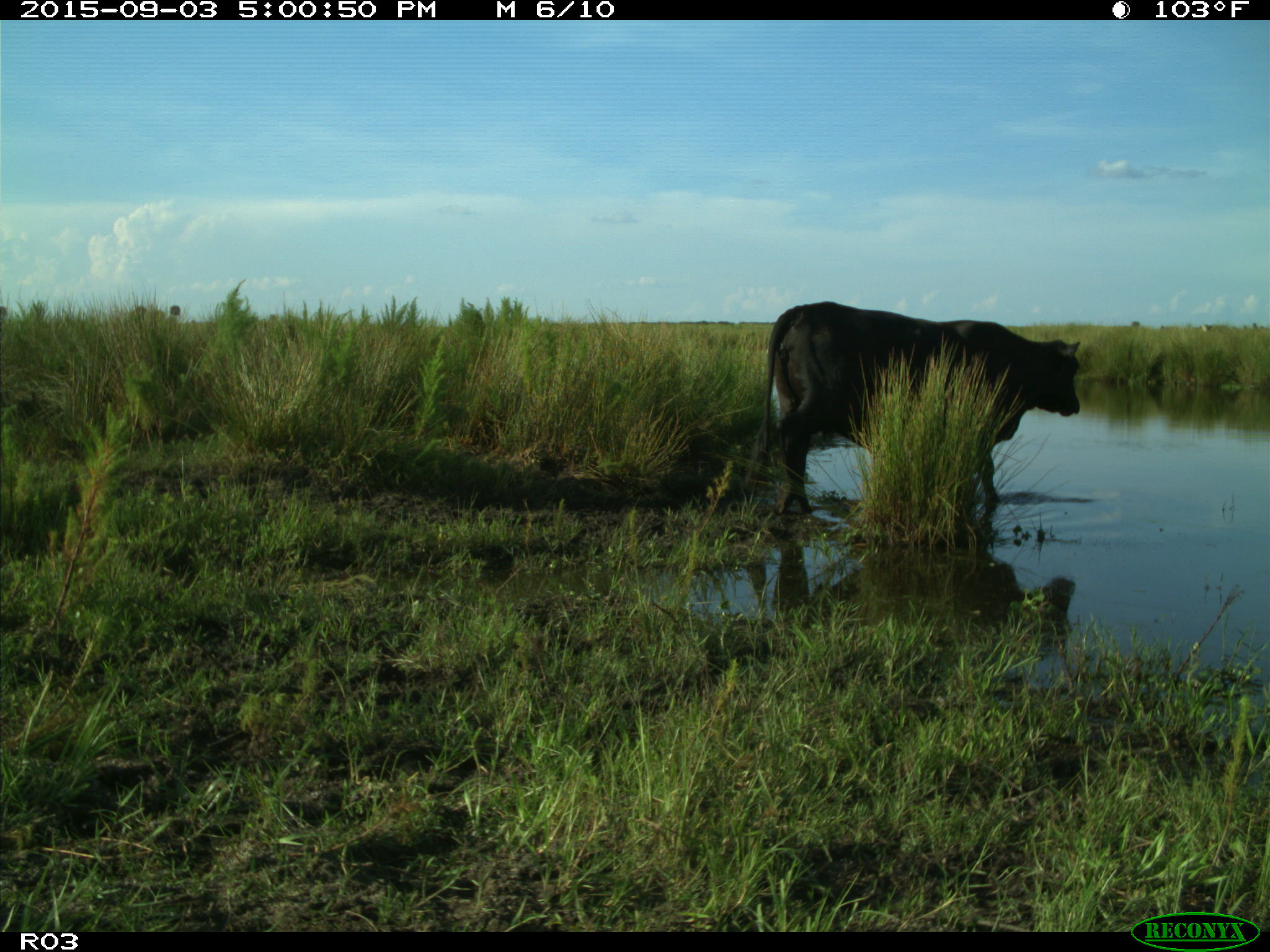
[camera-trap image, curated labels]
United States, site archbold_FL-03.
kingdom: Animalia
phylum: Chordata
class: Mammalia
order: Artiodactyla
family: Bovidae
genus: Bos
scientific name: Bos taurus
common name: domestic cow